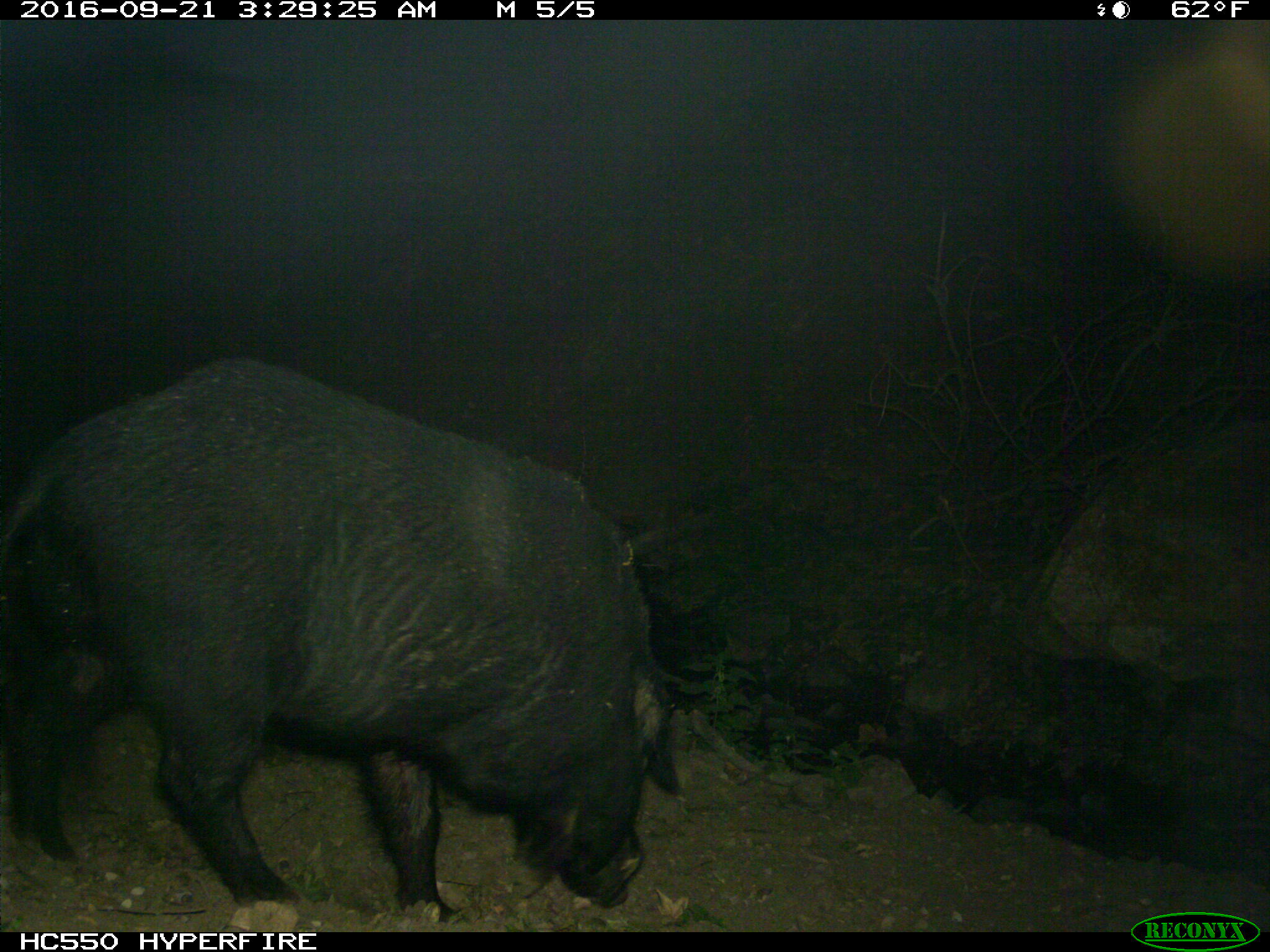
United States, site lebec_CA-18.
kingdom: Animalia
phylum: Chordata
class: Mammalia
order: Artiodactyla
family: Suidae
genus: Sus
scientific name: Sus scrofa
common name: wild boar